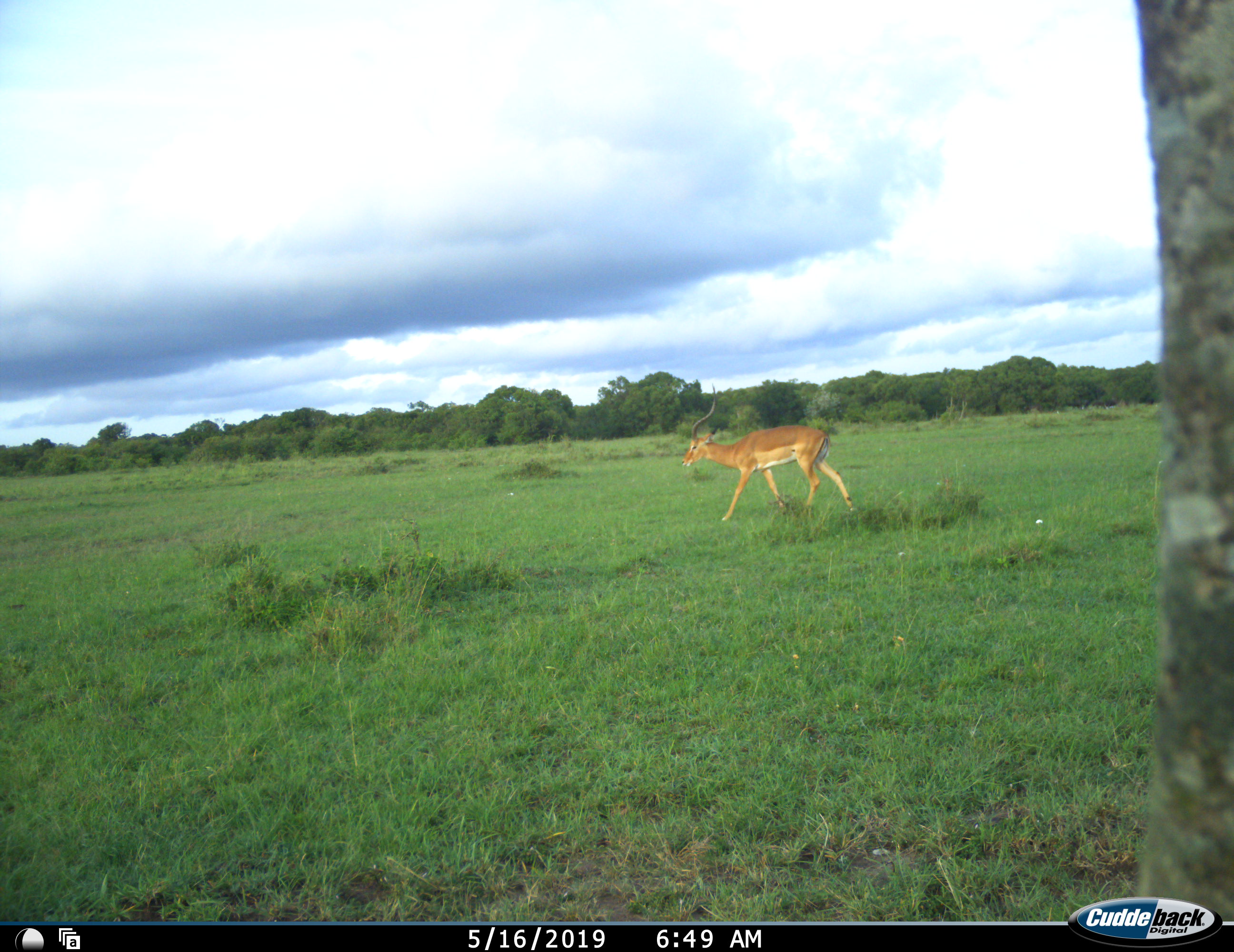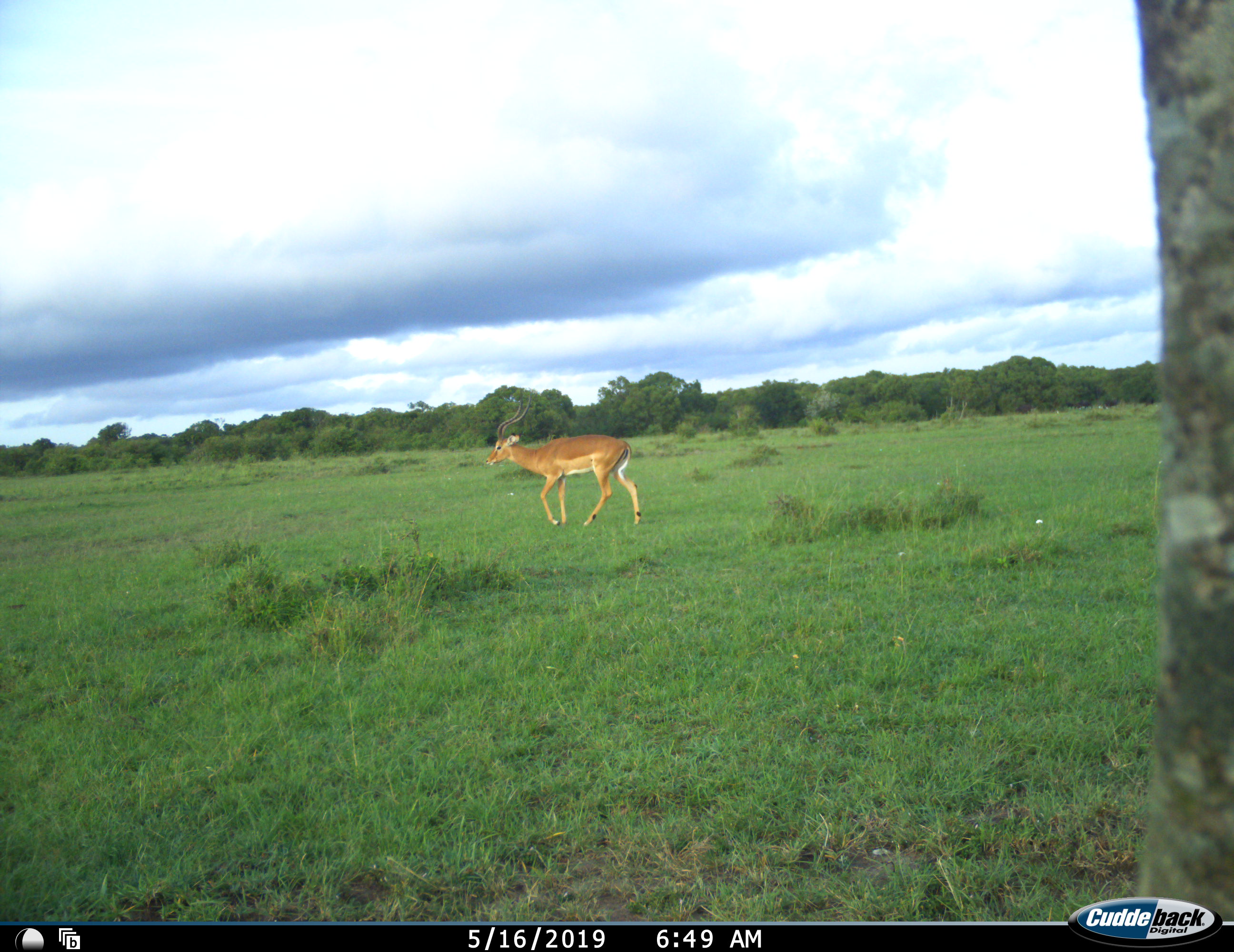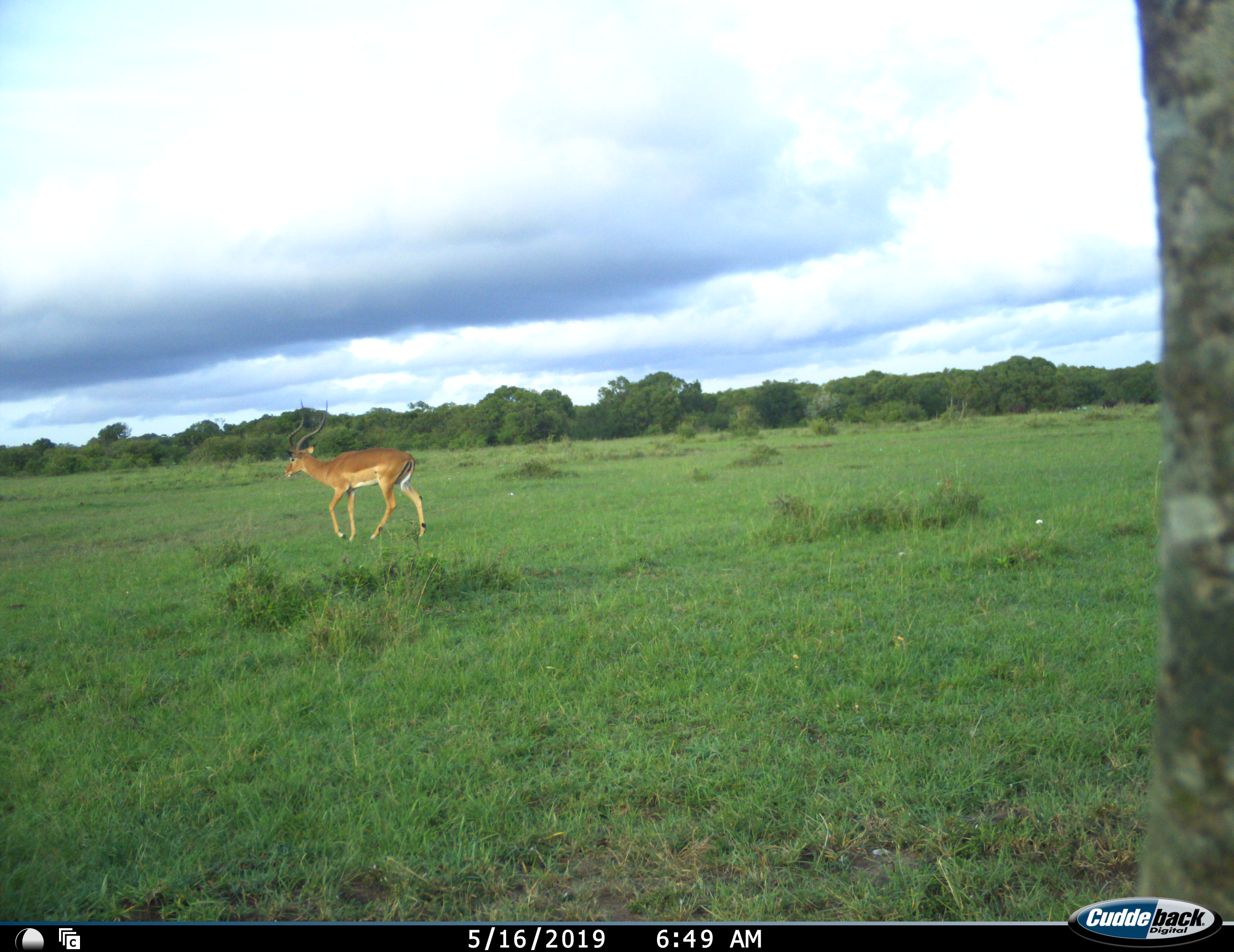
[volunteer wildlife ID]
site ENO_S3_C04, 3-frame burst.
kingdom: Animalia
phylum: Chordata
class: Mammalia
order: Artiodactyla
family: Bovidae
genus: Aepyceros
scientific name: Aepyceros melampus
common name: impala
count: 1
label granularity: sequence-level